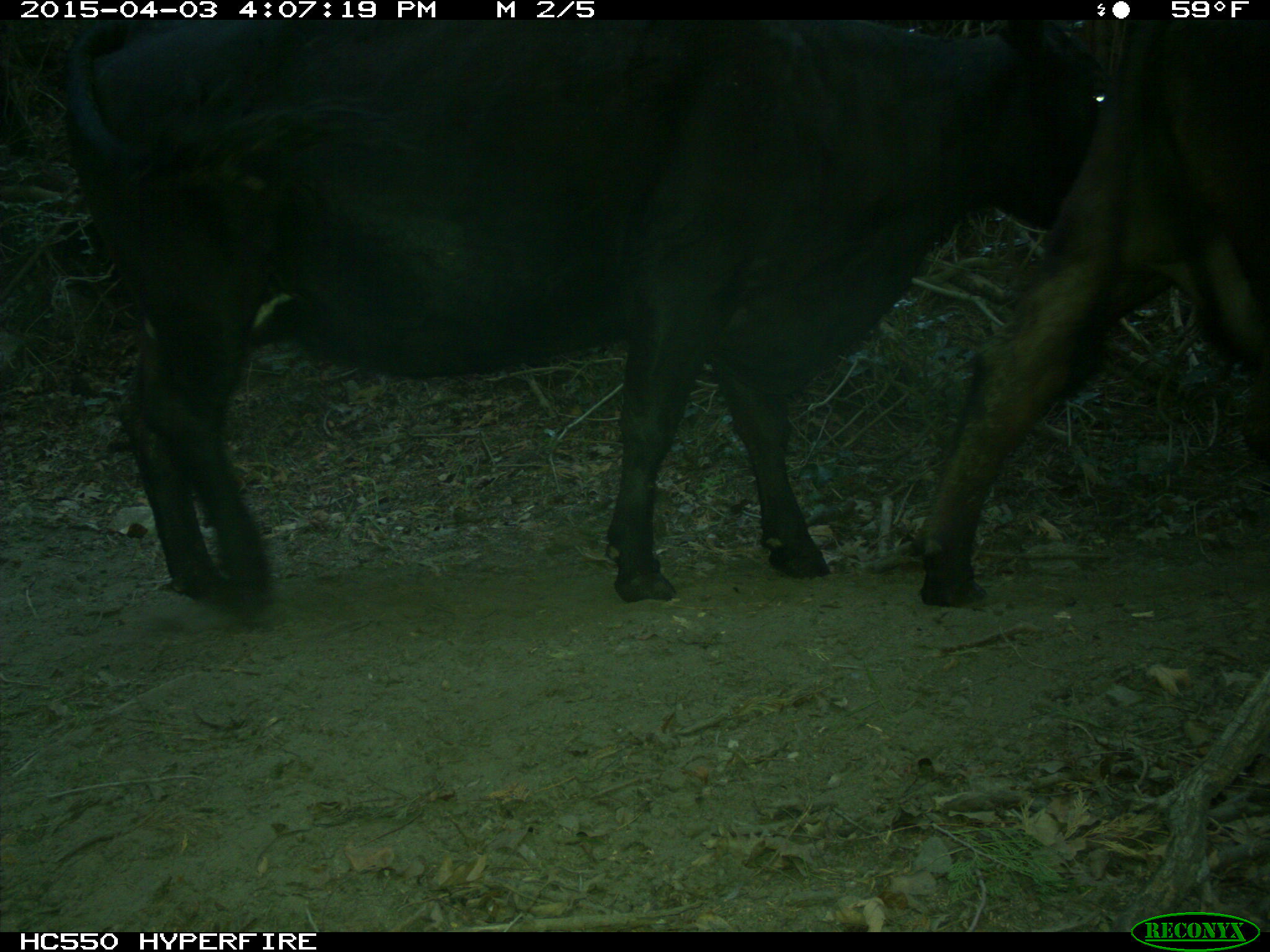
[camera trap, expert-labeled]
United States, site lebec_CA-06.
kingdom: Animalia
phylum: Chordata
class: Mammalia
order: Artiodactyla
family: Bovidae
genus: Bos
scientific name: Bos taurus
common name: domestic cow